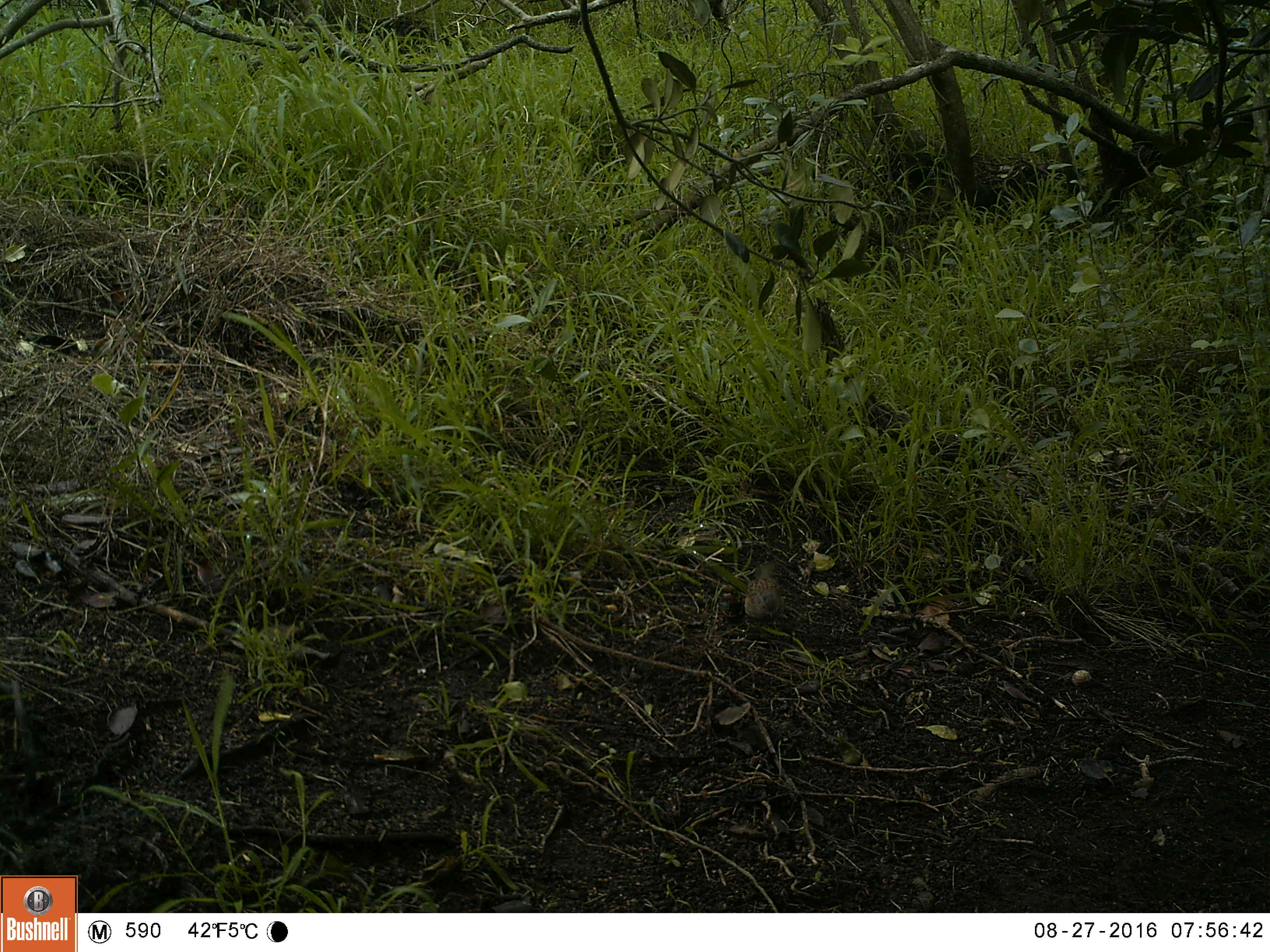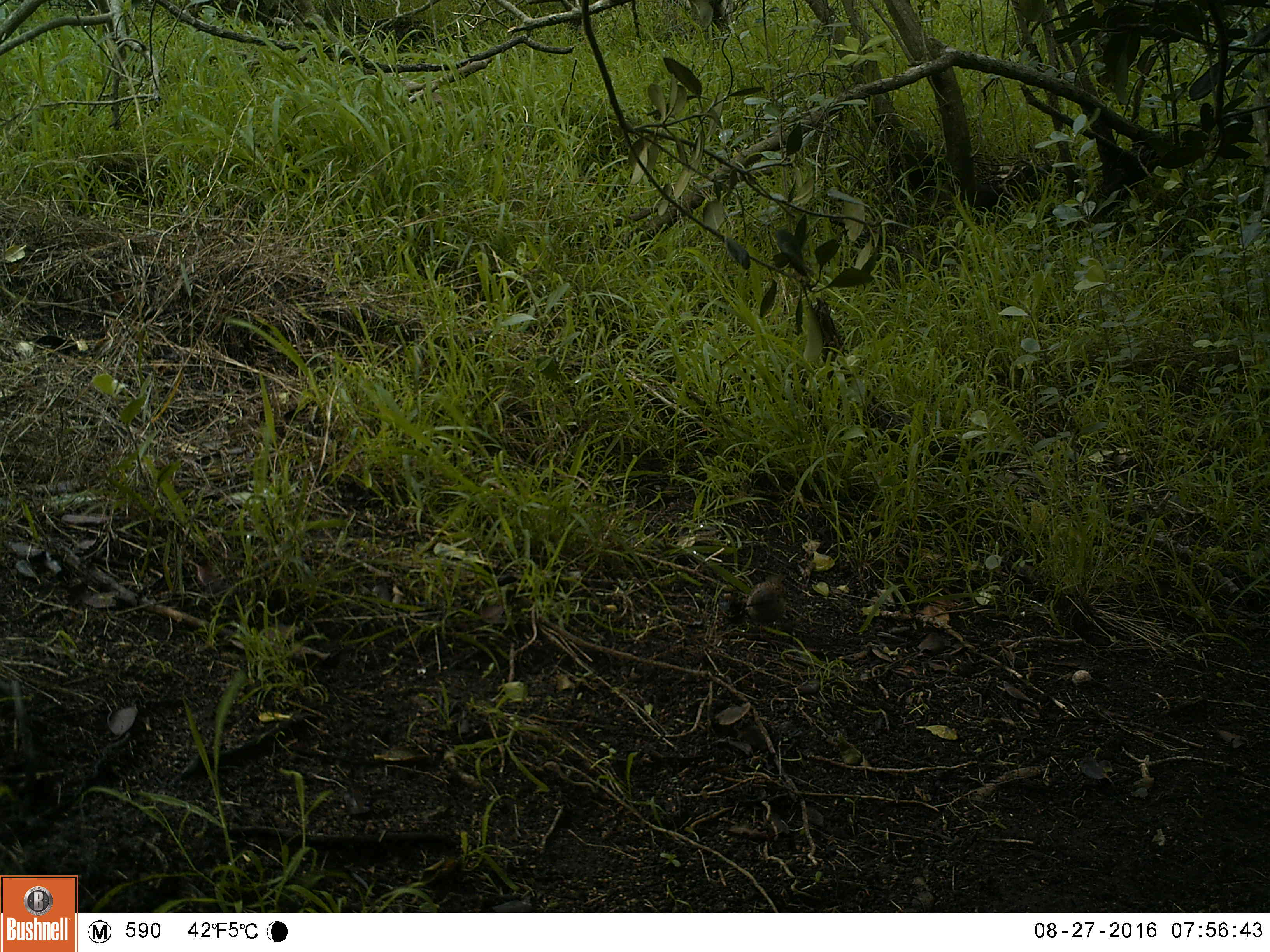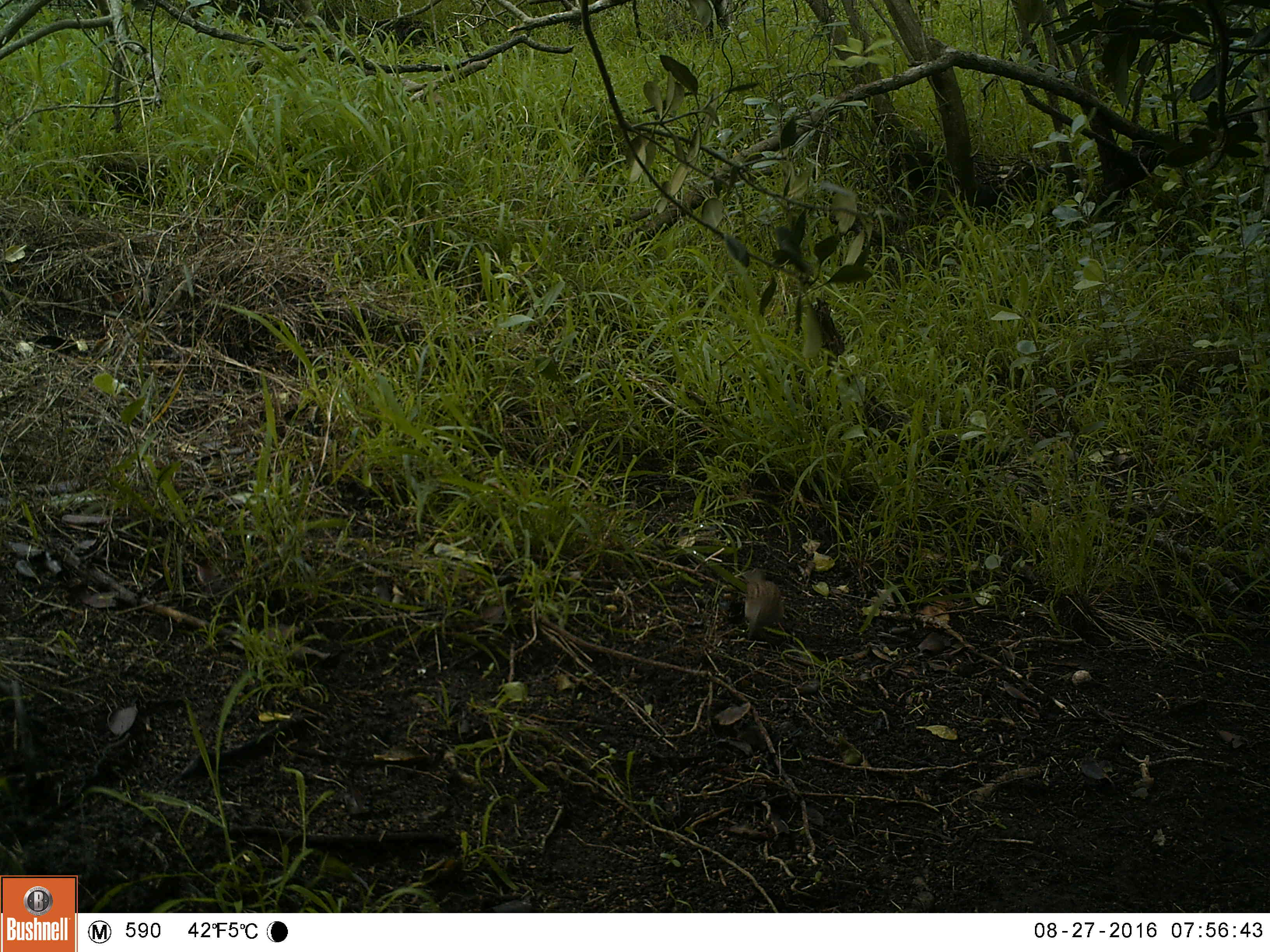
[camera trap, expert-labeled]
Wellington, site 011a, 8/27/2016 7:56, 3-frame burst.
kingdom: Animalia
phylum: Chordata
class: Aves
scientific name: Aves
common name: bird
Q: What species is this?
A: Bird (Aves).